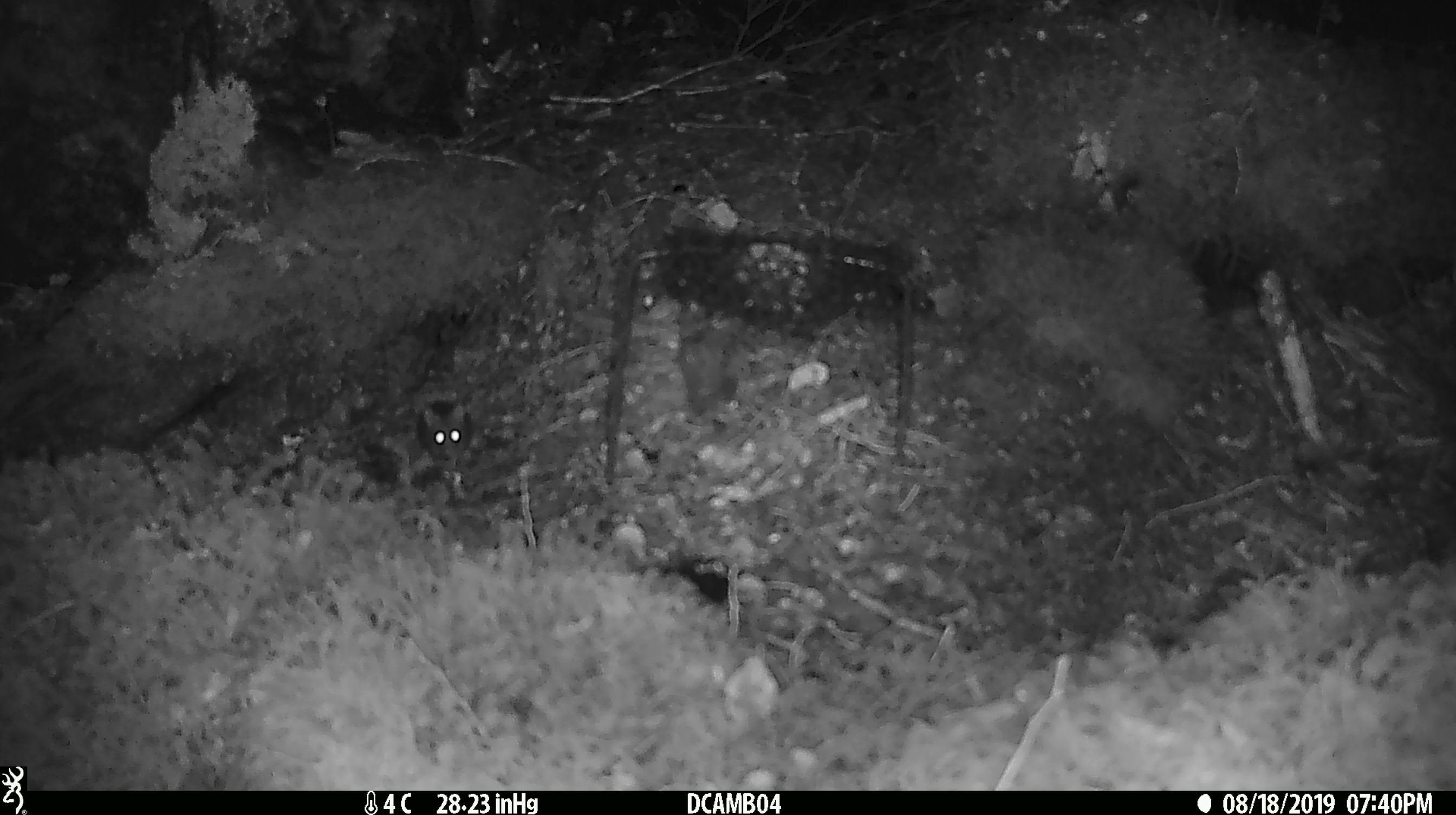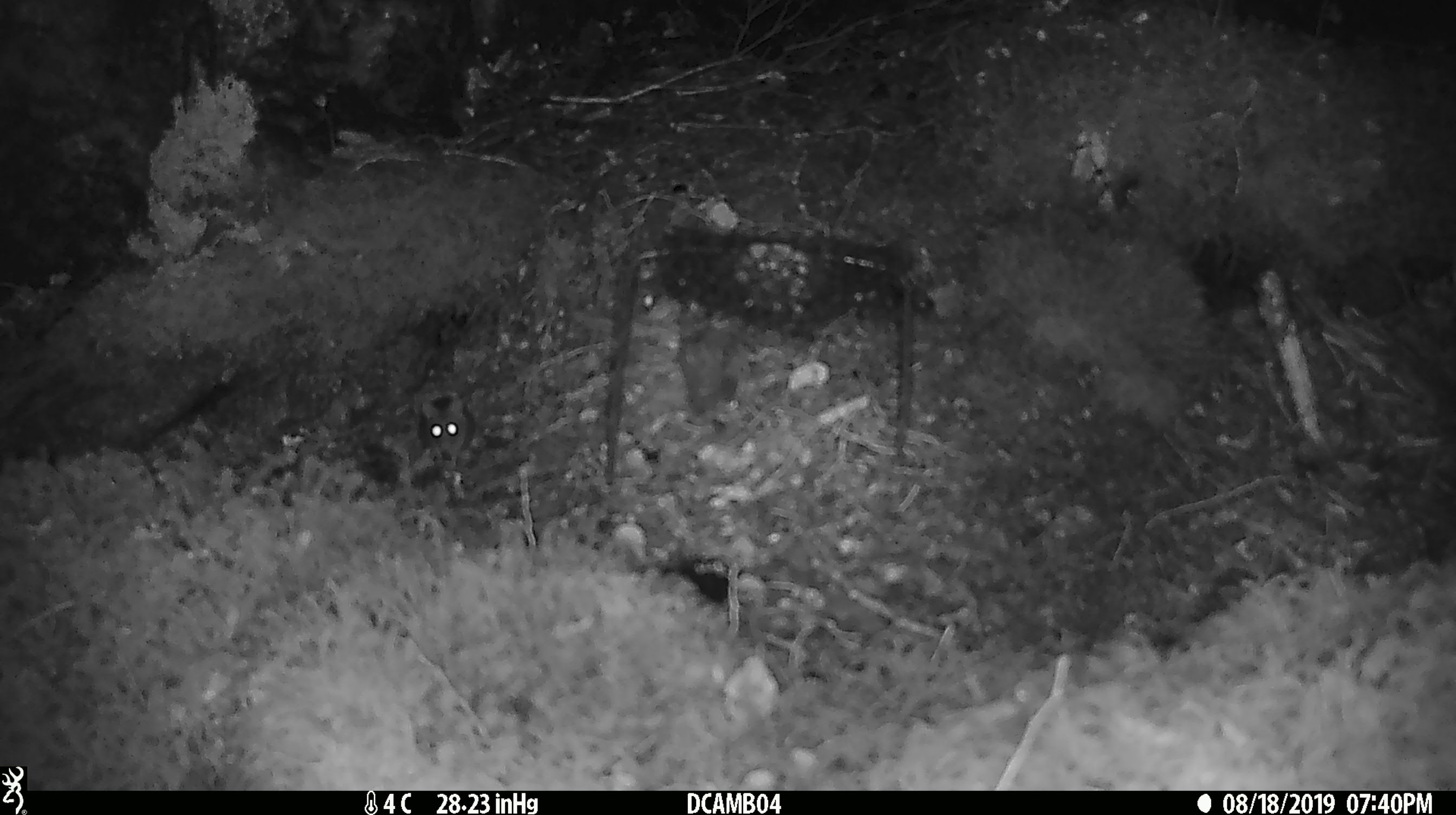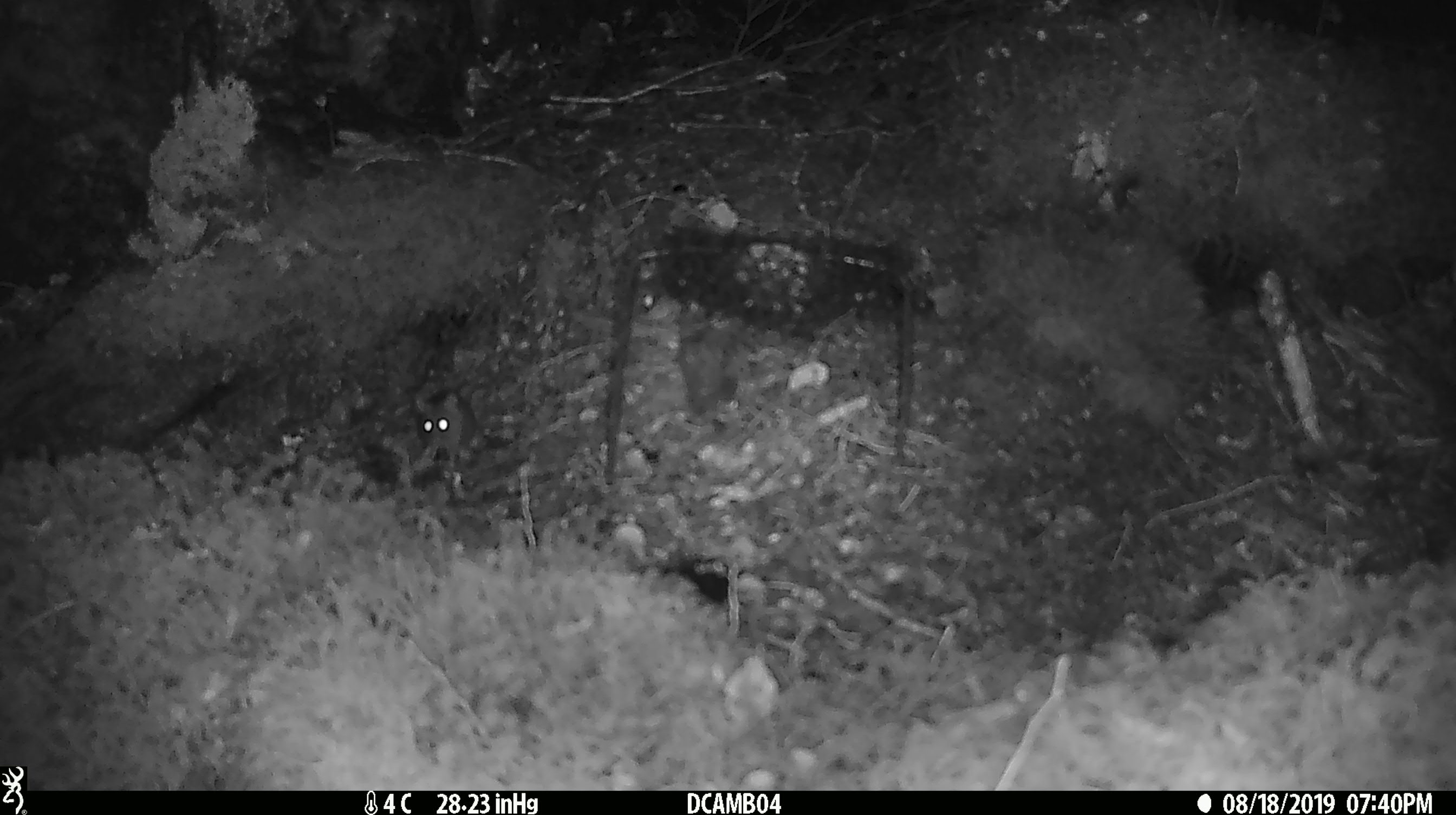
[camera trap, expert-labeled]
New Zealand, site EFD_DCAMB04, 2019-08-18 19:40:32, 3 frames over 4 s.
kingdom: Animalia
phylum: Chordata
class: Mammalia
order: Rodentia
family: Muridae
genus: Mus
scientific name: Mus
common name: mouse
Mouse (Mus).